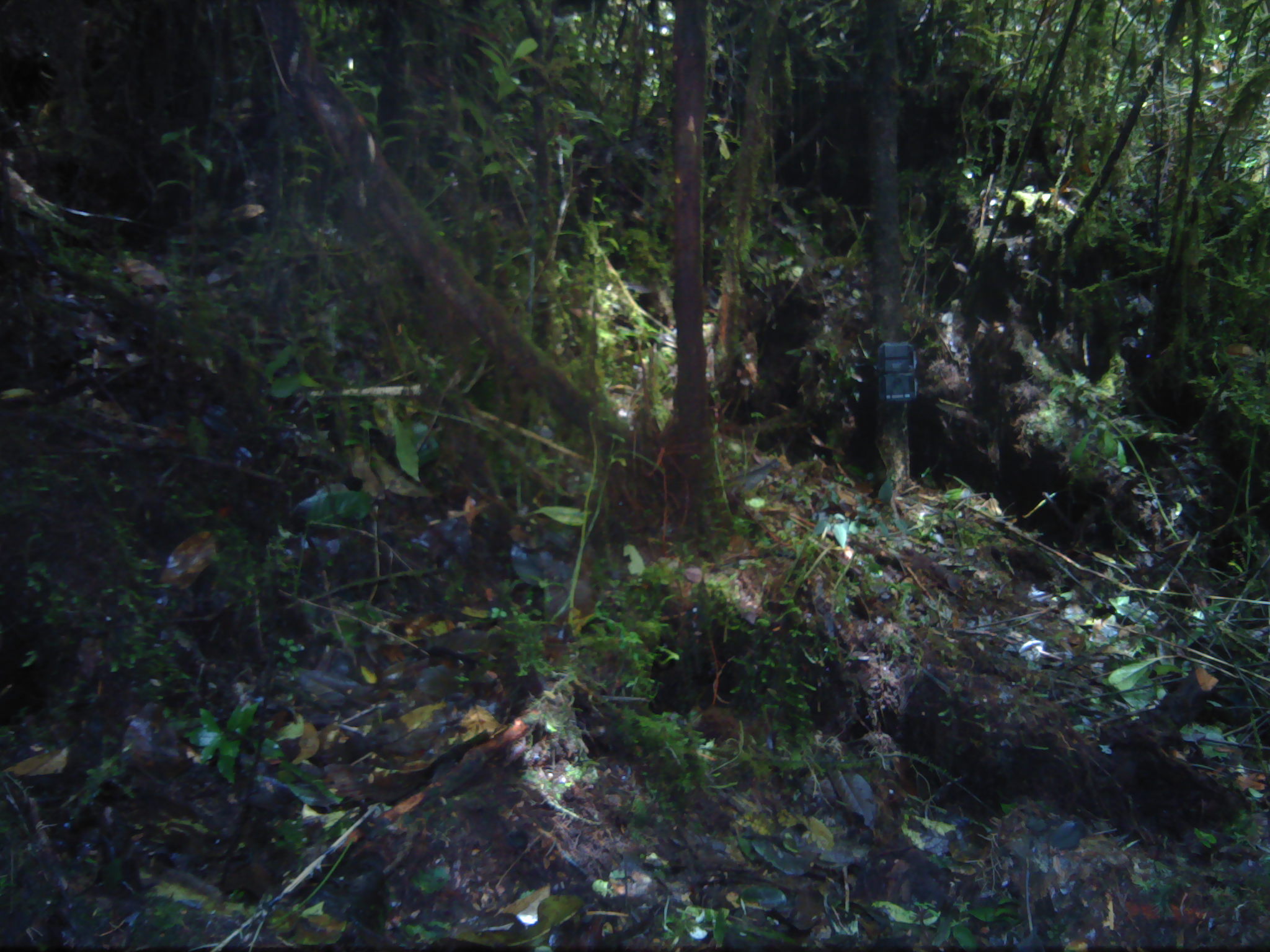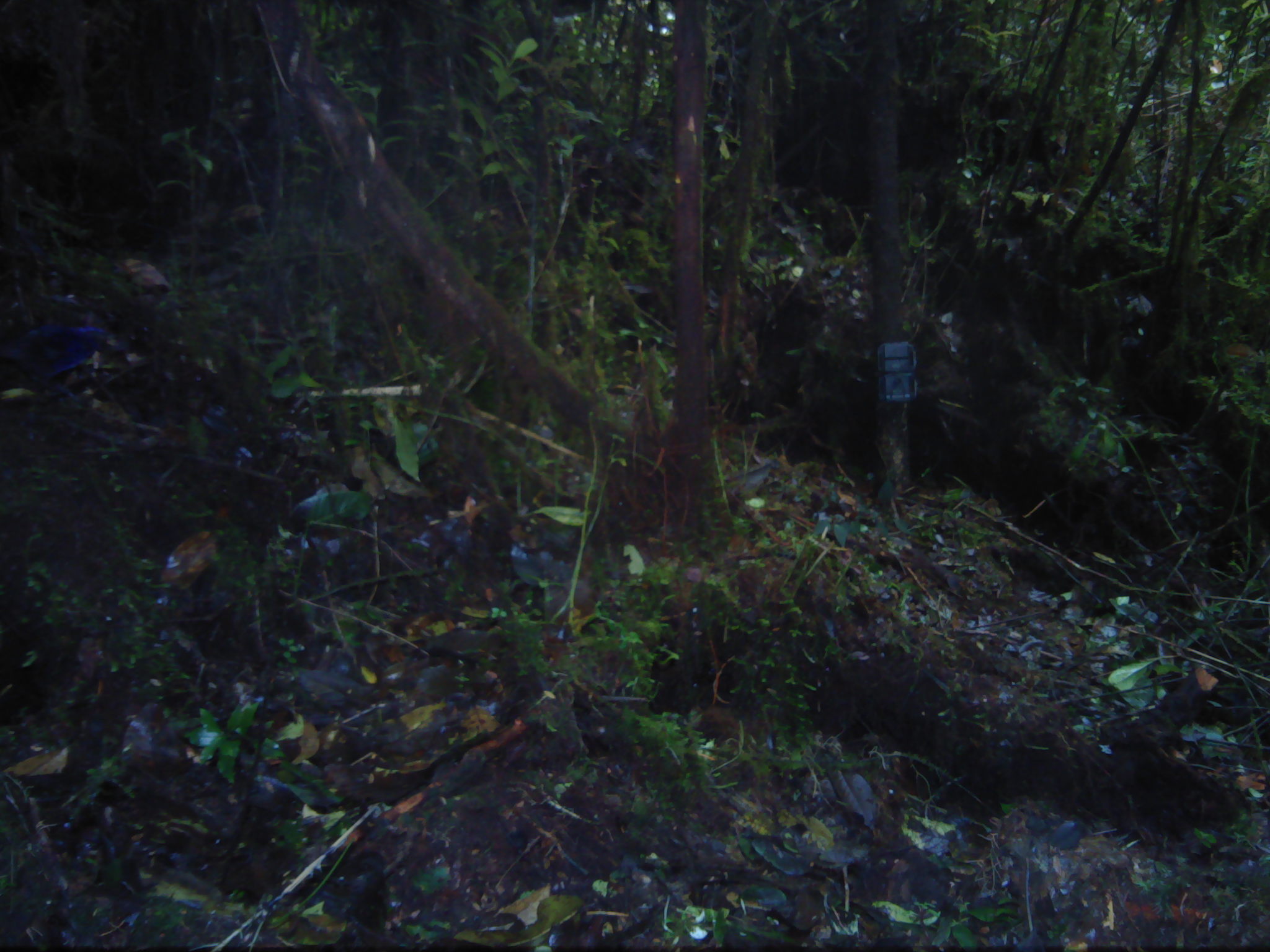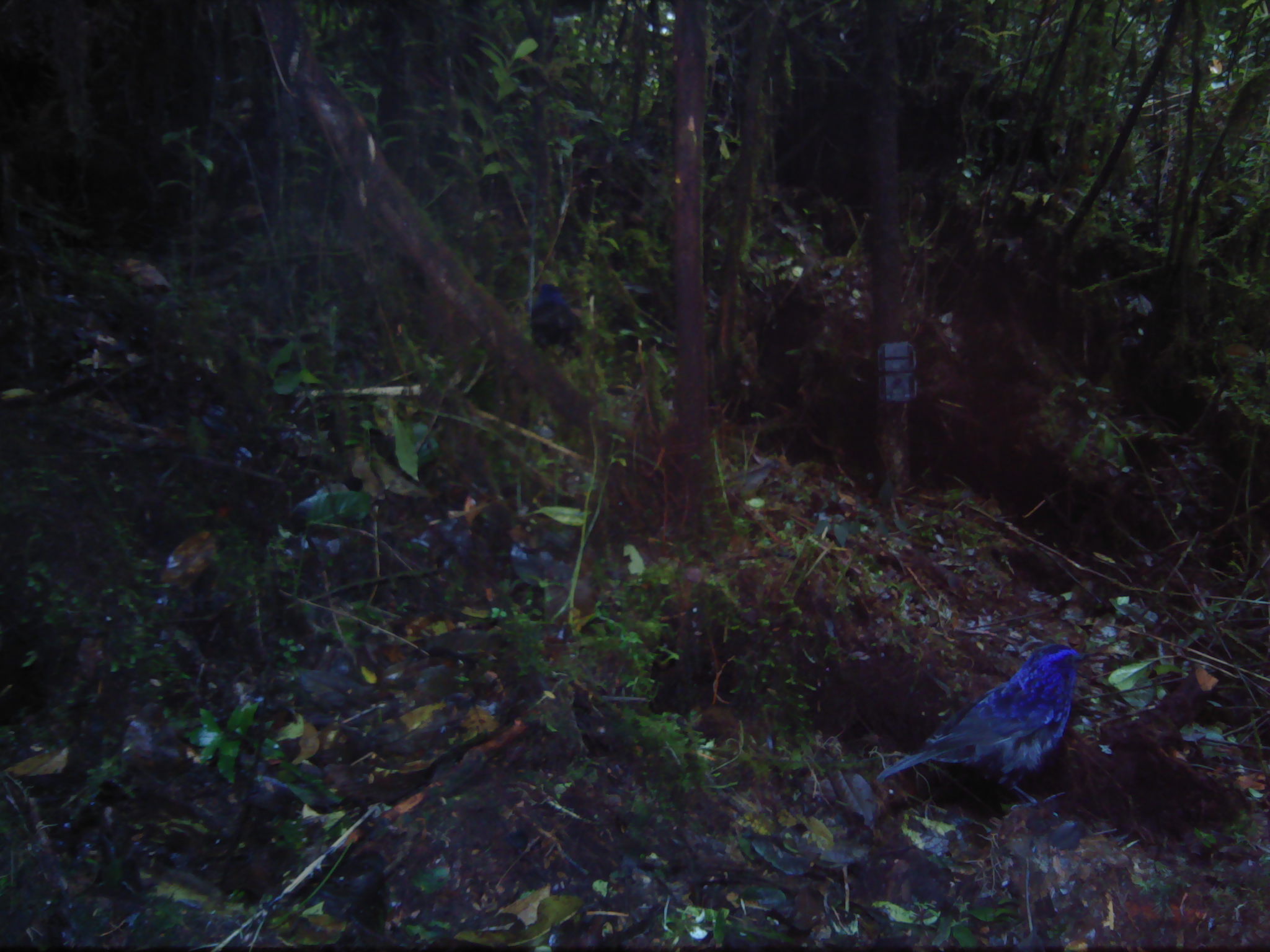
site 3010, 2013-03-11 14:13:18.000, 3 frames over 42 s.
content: unidentified animal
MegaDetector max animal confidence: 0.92